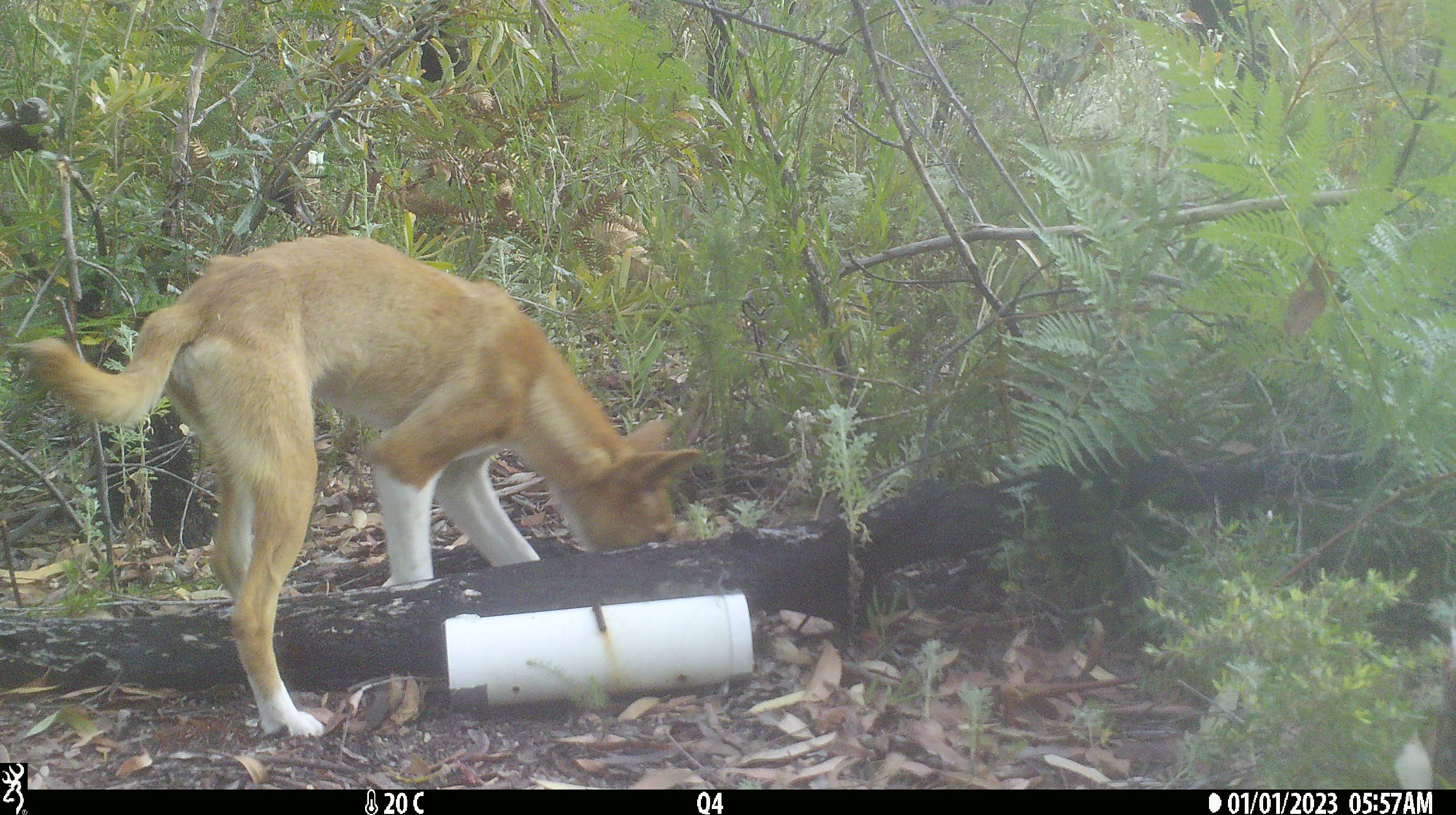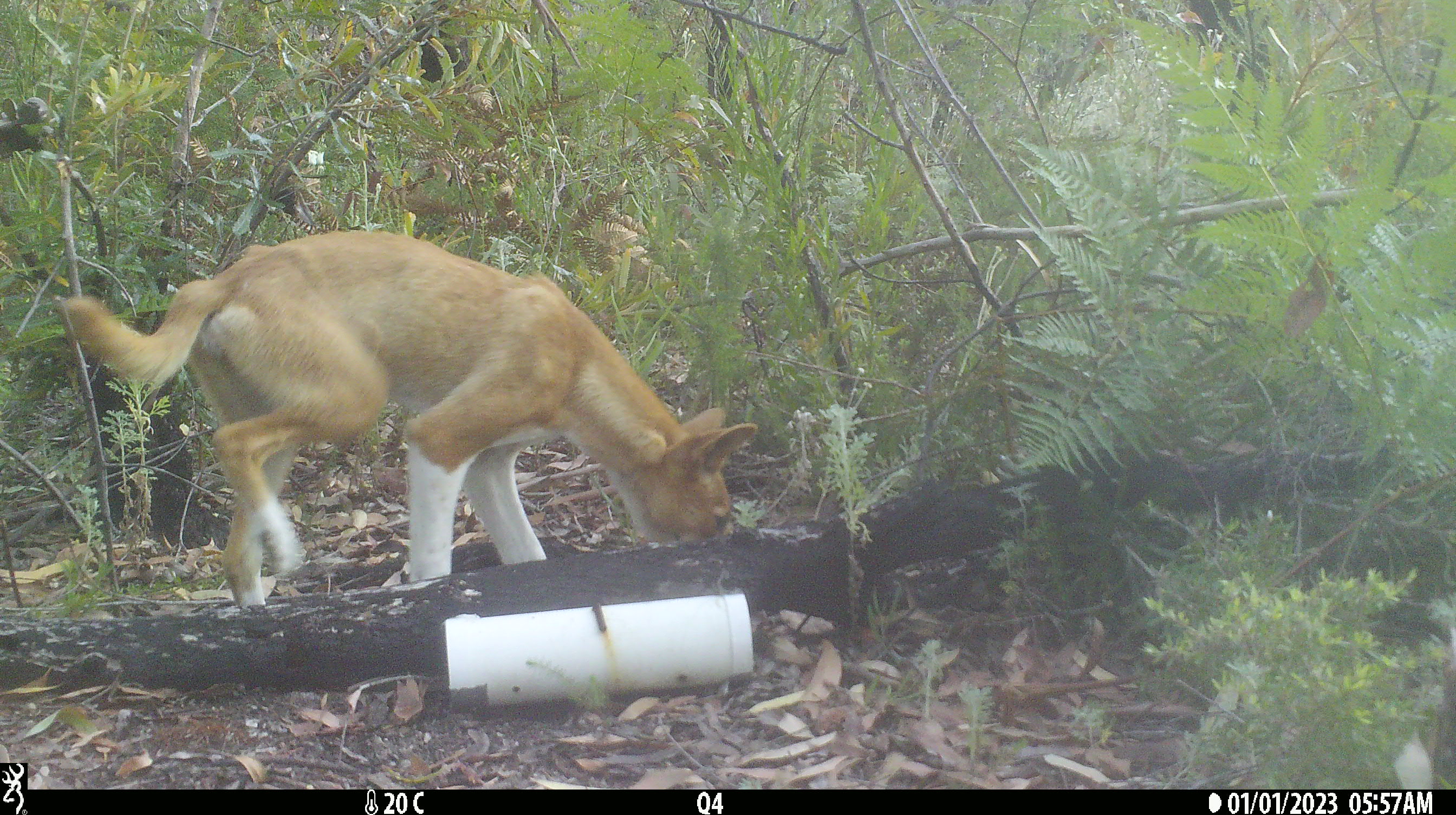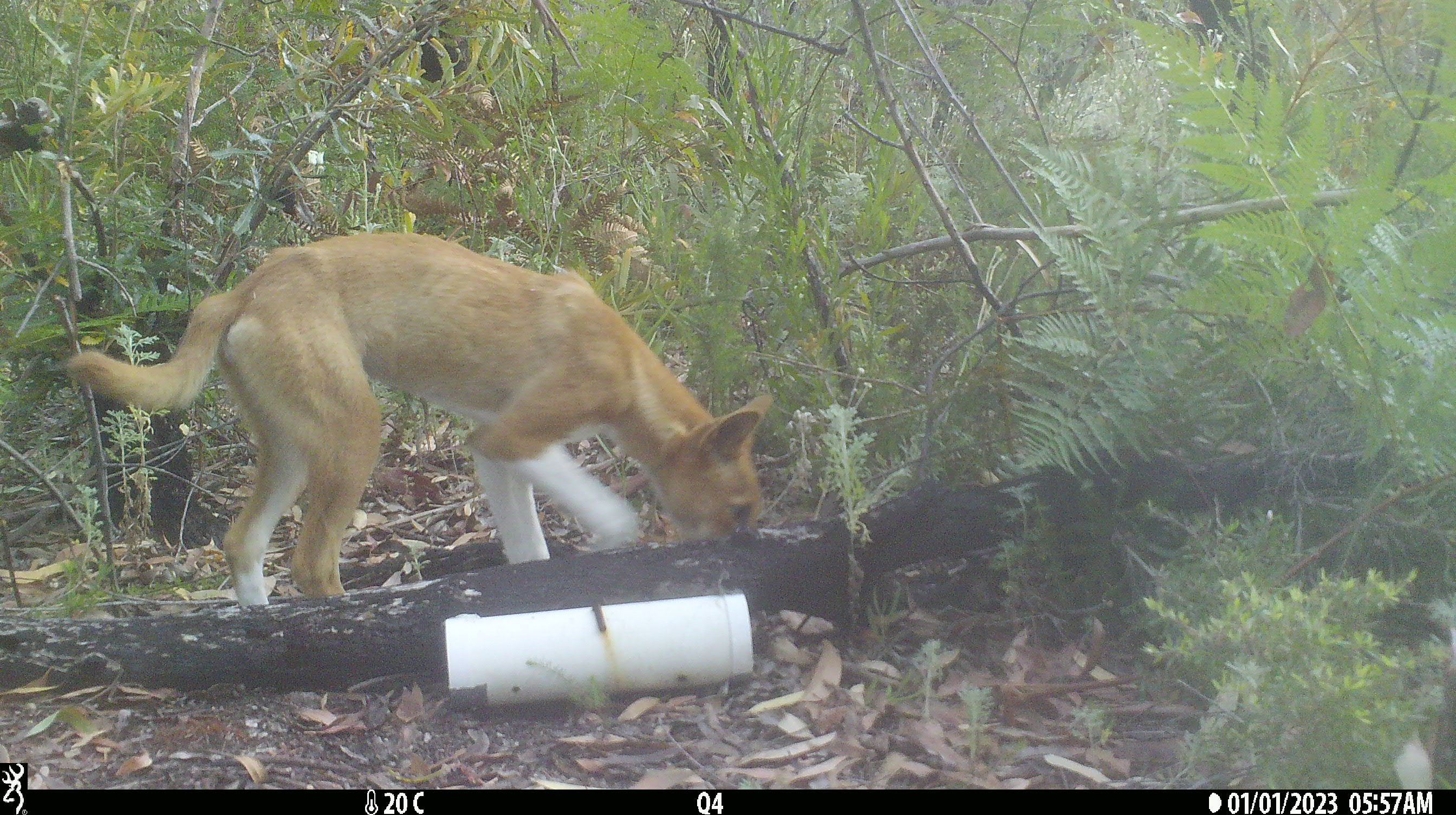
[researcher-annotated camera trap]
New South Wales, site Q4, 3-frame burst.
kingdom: Animalia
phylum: Chordata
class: Mammalia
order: Carnivora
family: Canidae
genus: Canis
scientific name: Canis familiaris dingo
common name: dingo